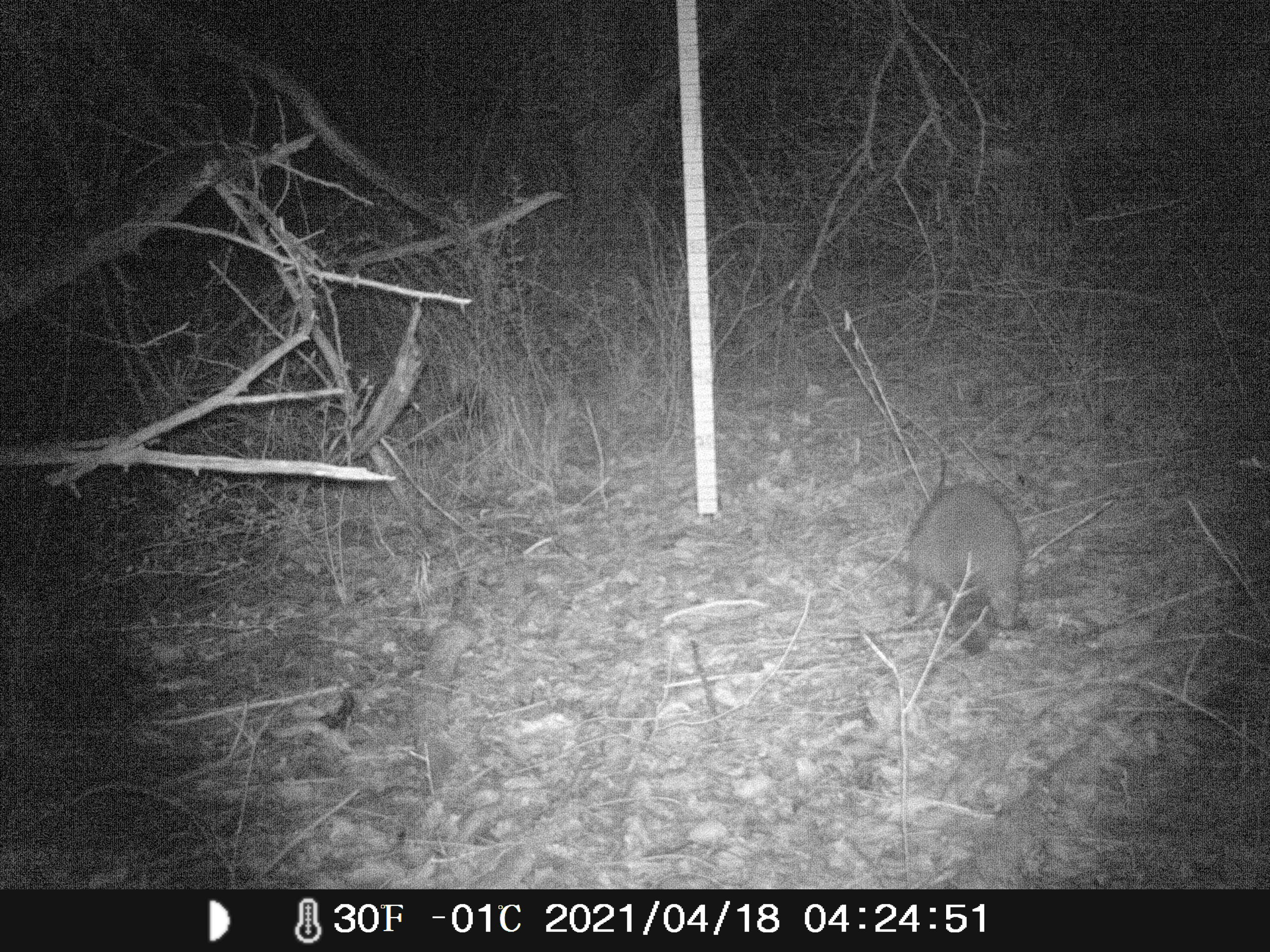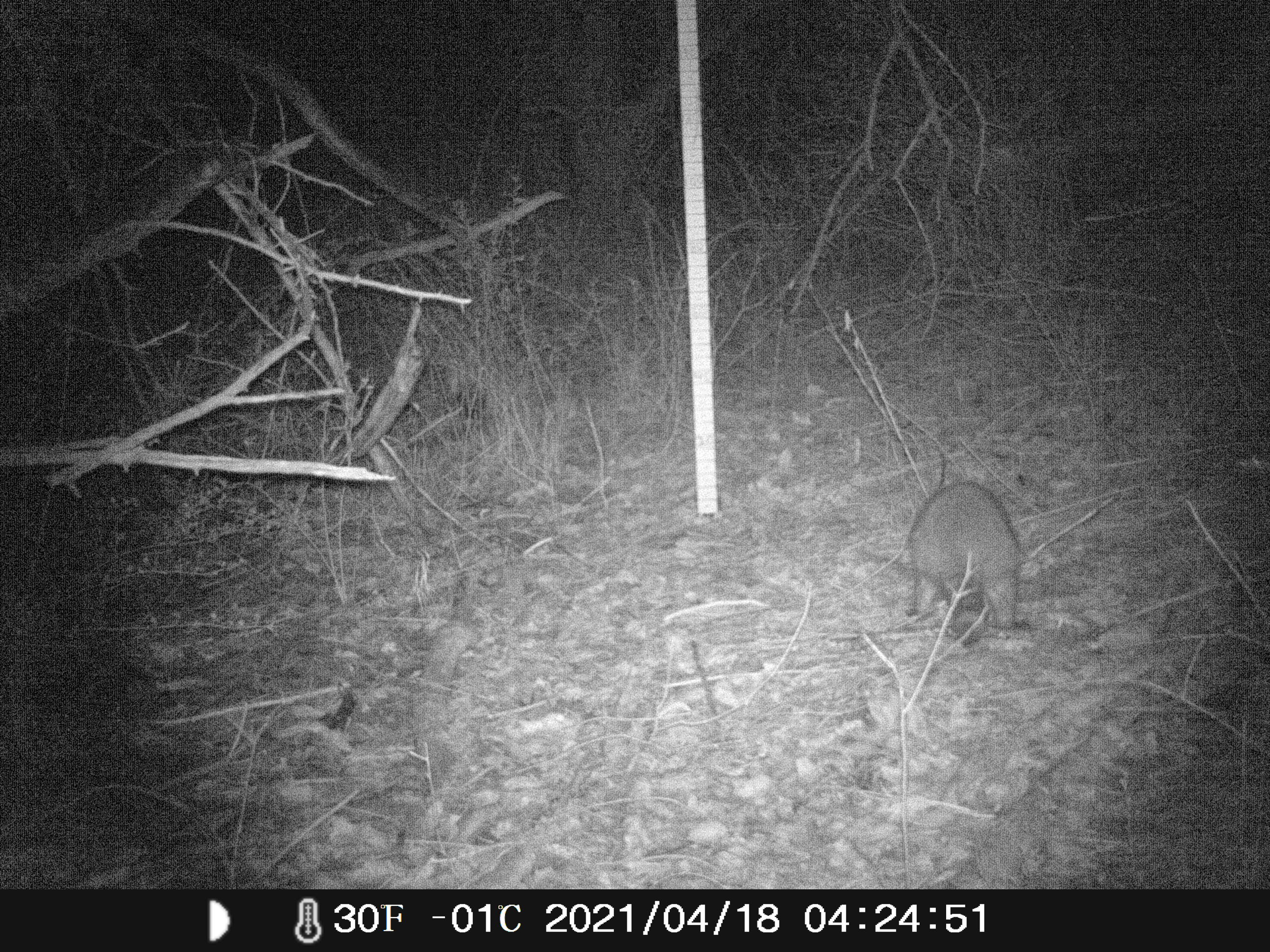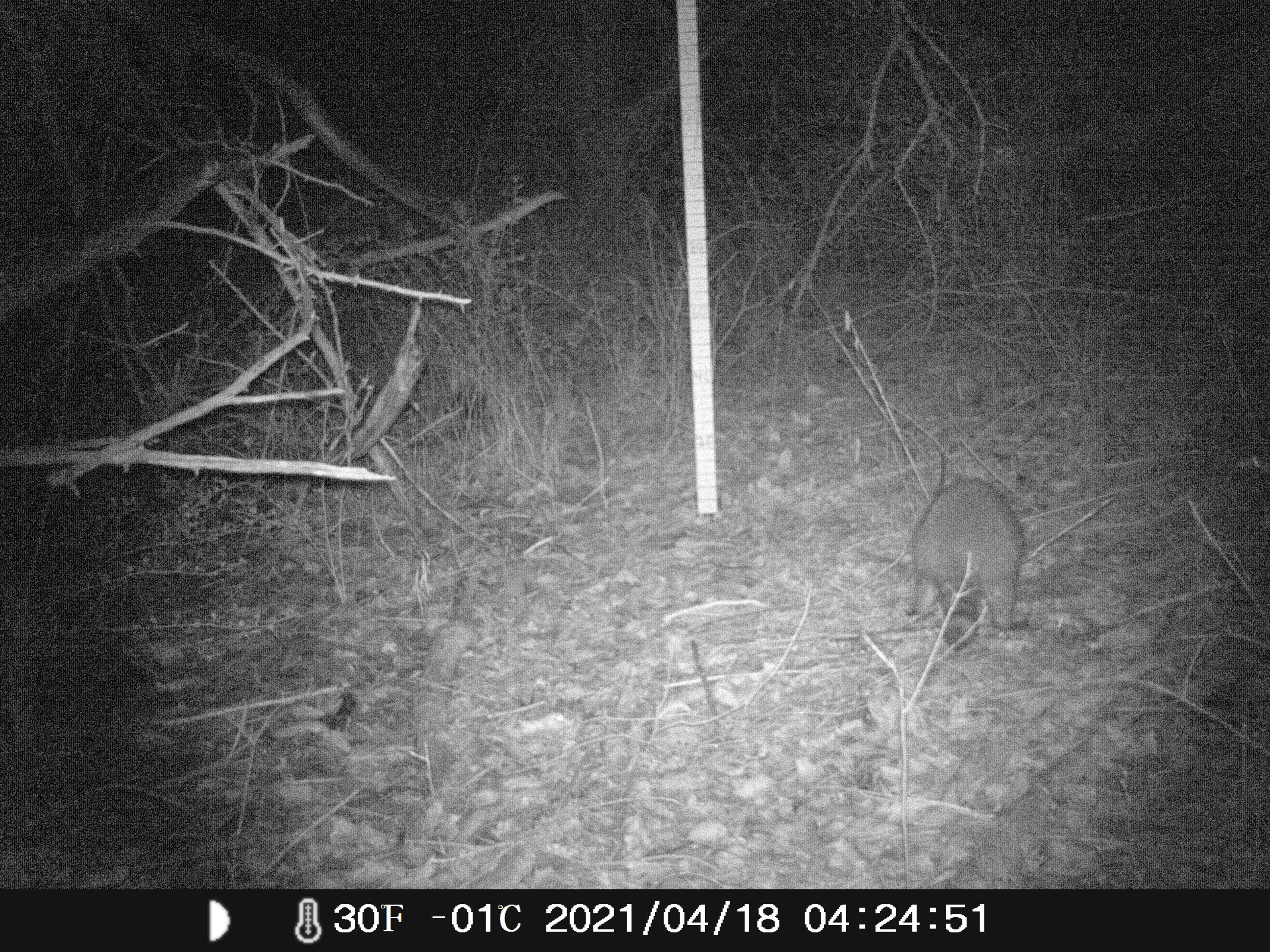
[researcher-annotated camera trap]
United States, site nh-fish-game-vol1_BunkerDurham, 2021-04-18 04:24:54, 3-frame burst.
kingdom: Animalia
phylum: Chordata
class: Mammalia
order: Carnivora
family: Procyonidae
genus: Procyon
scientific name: Procyon lotor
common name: raccoon